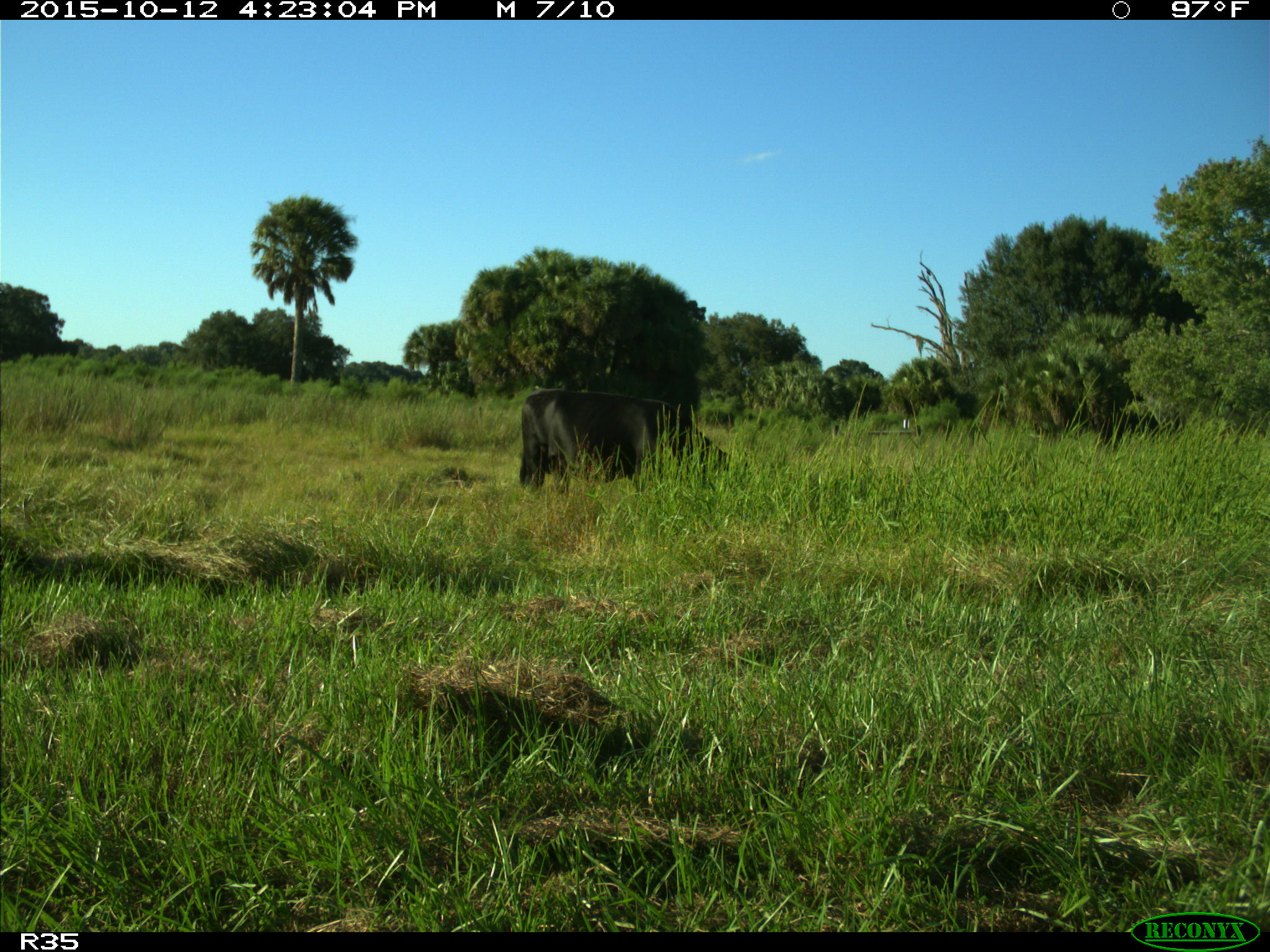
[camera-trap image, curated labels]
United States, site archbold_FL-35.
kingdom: Animalia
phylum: Chordata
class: Mammalia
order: Artiodactyla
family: Bovidae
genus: Bos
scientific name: Bos taurus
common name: domestic cow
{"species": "Bos taurus (domestic cow)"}